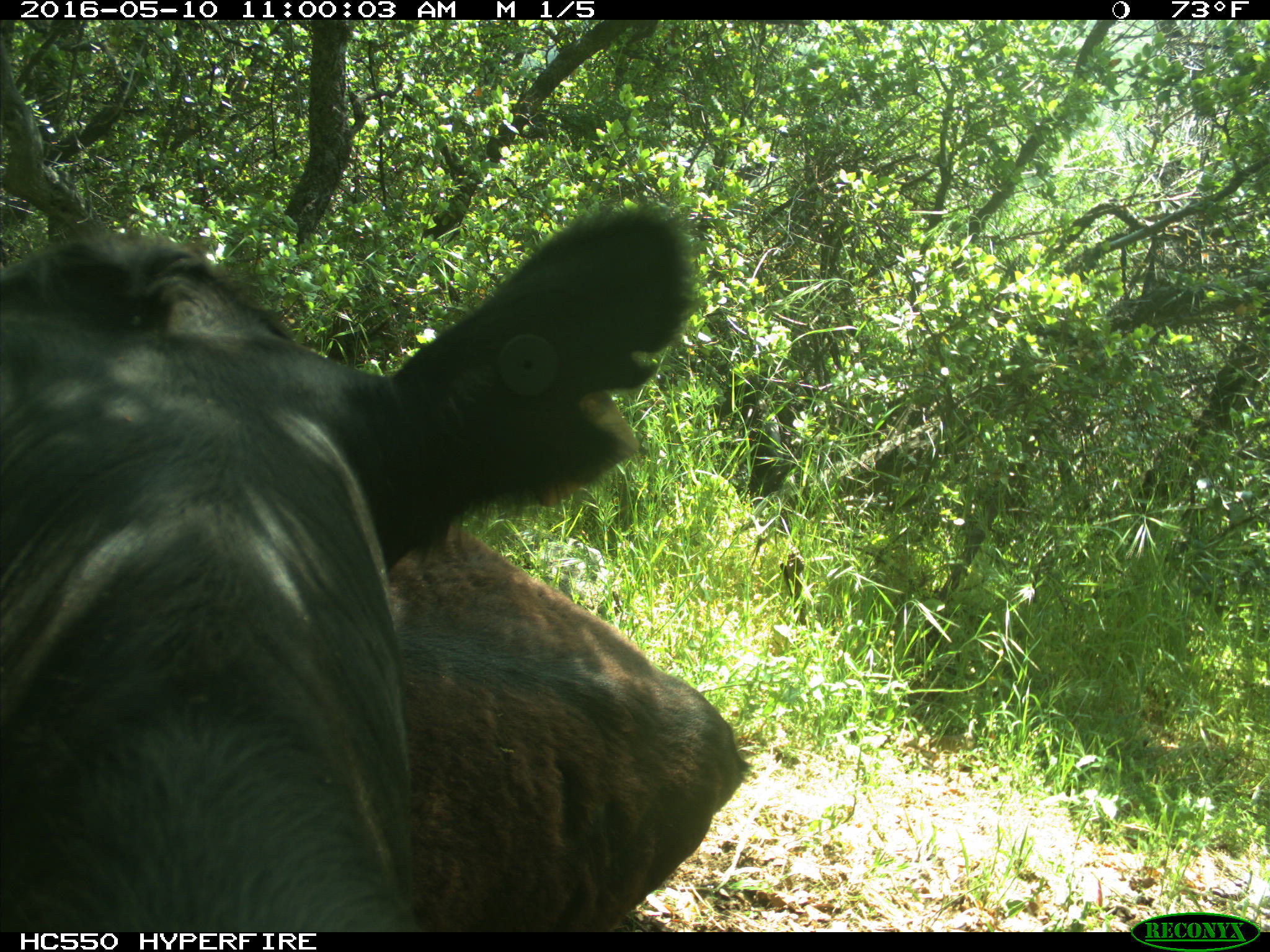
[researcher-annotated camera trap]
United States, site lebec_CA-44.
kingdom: Animalia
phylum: Chordata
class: Mammalia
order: Artiodactyla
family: Bovidae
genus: Bos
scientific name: Bos taurus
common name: domestic cow